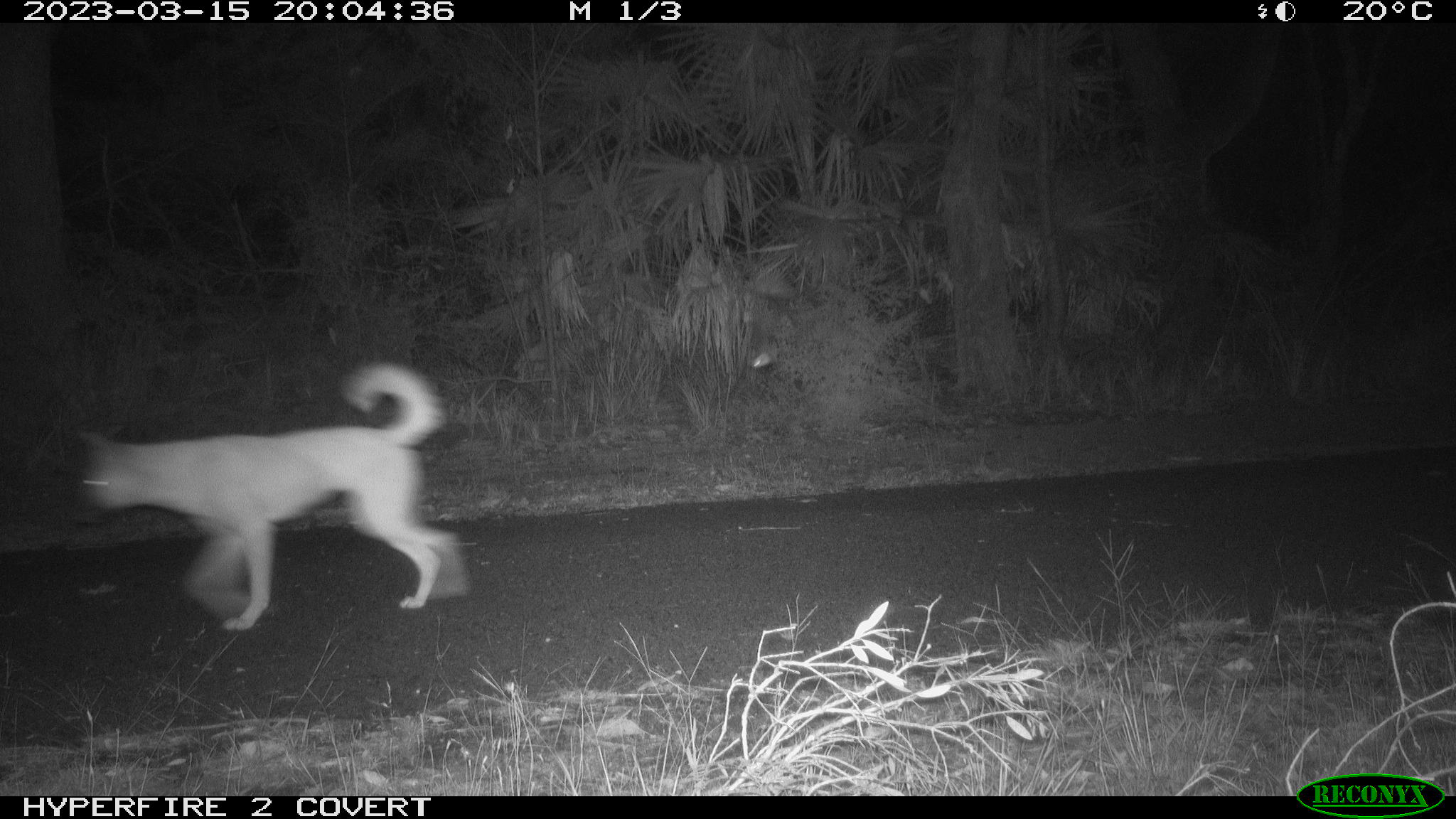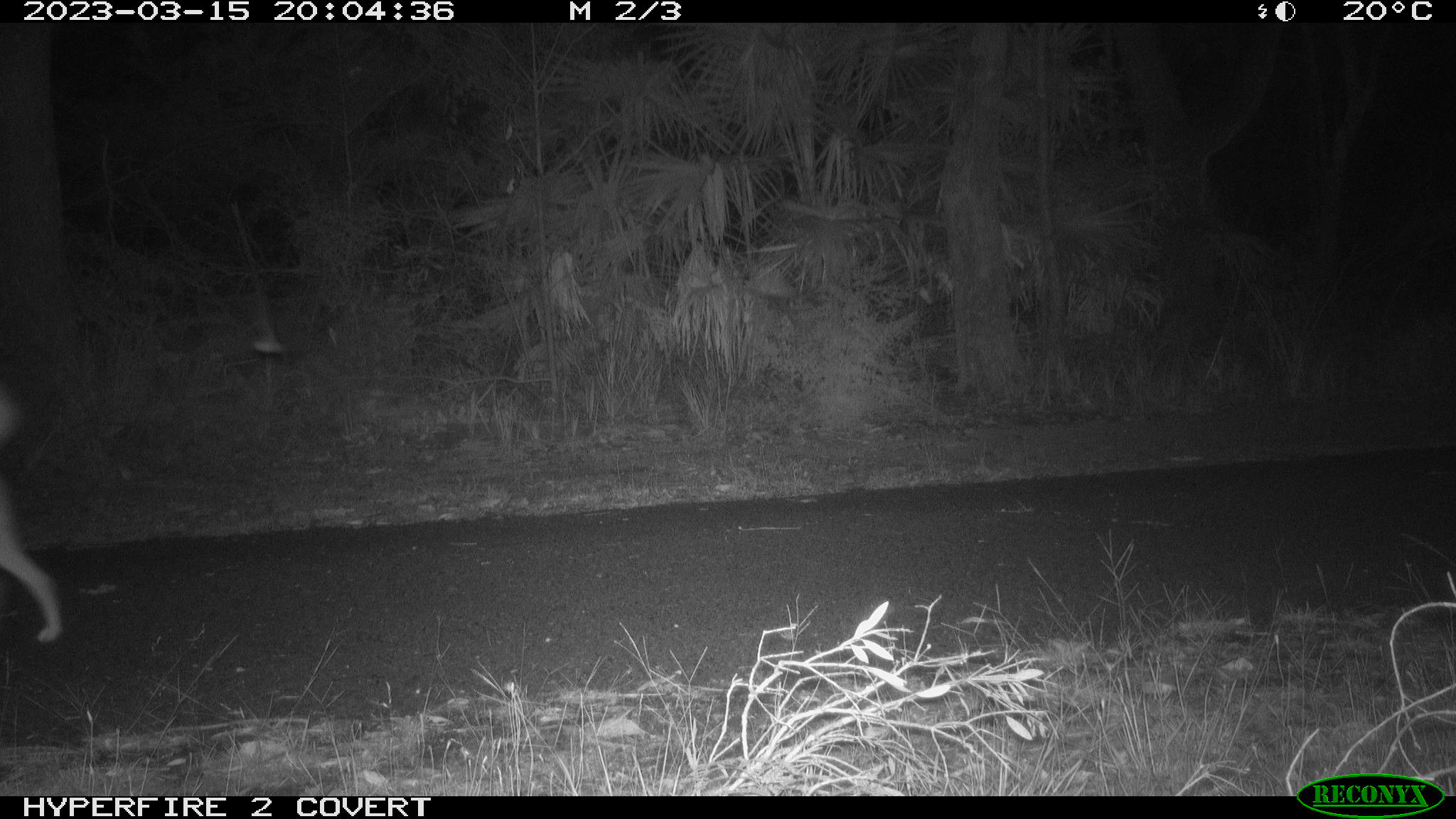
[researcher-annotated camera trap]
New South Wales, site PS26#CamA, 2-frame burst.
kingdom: Animalia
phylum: Chordata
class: Mammalia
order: Carnivora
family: Canidae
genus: Canis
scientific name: Canis familiaris dingo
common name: dingo